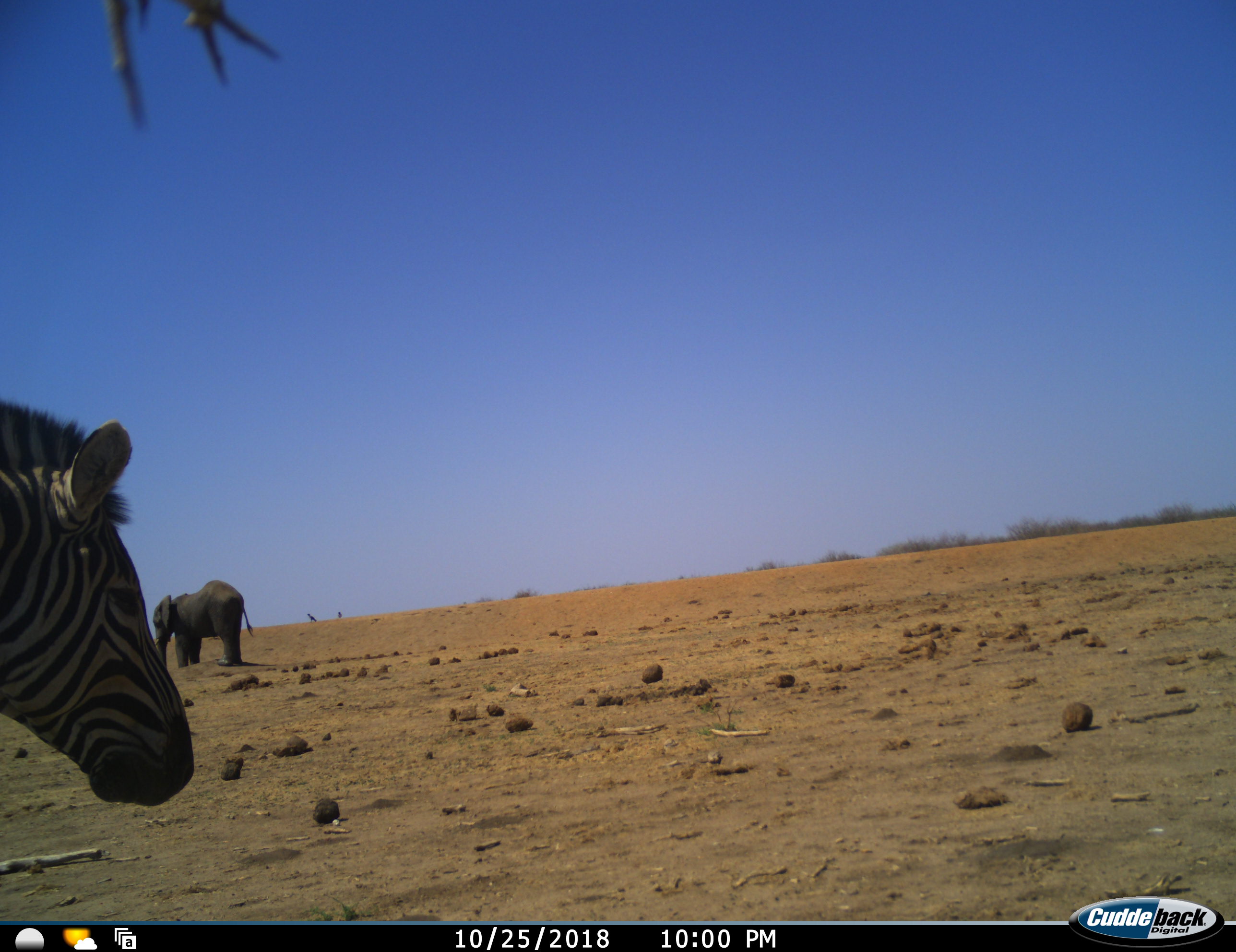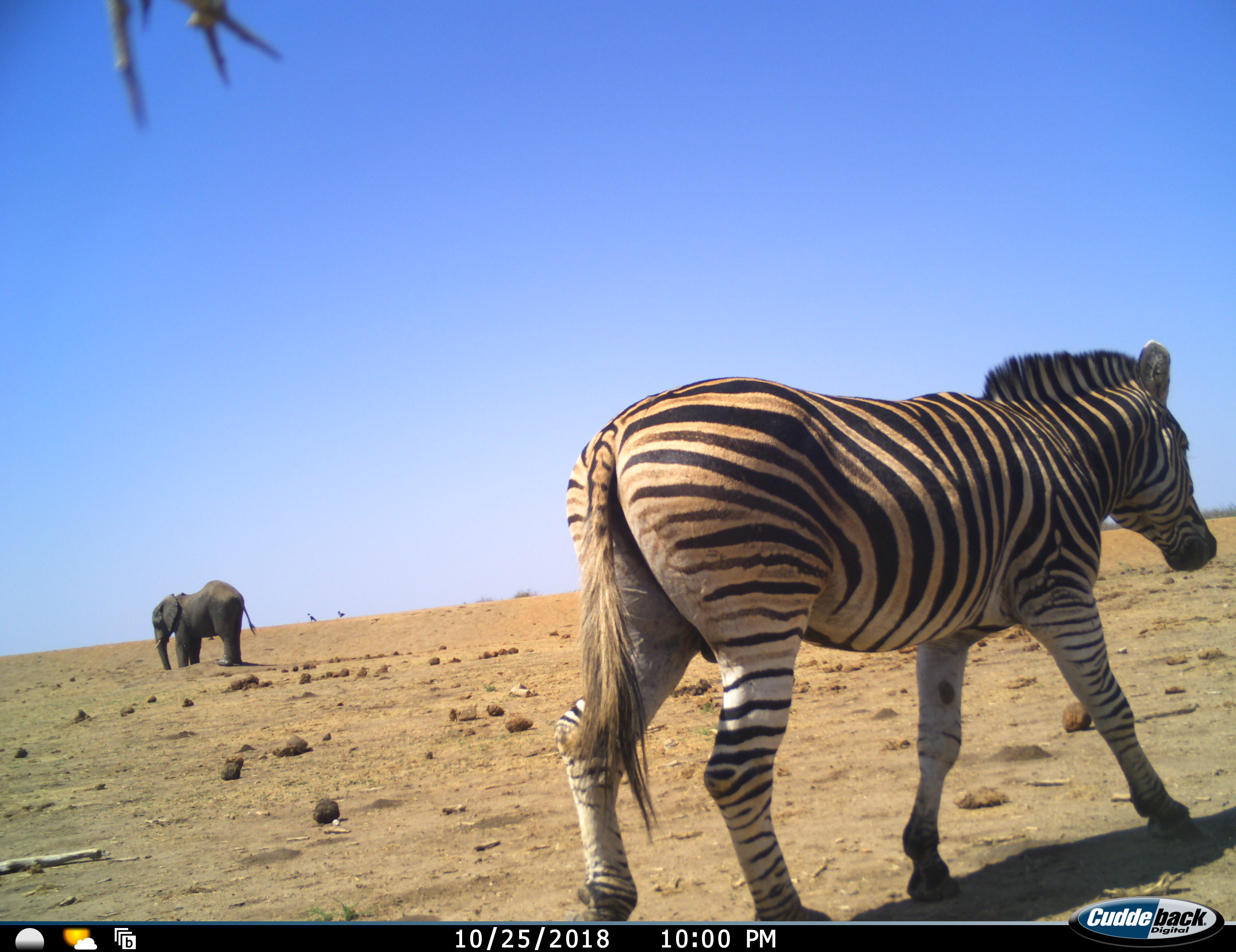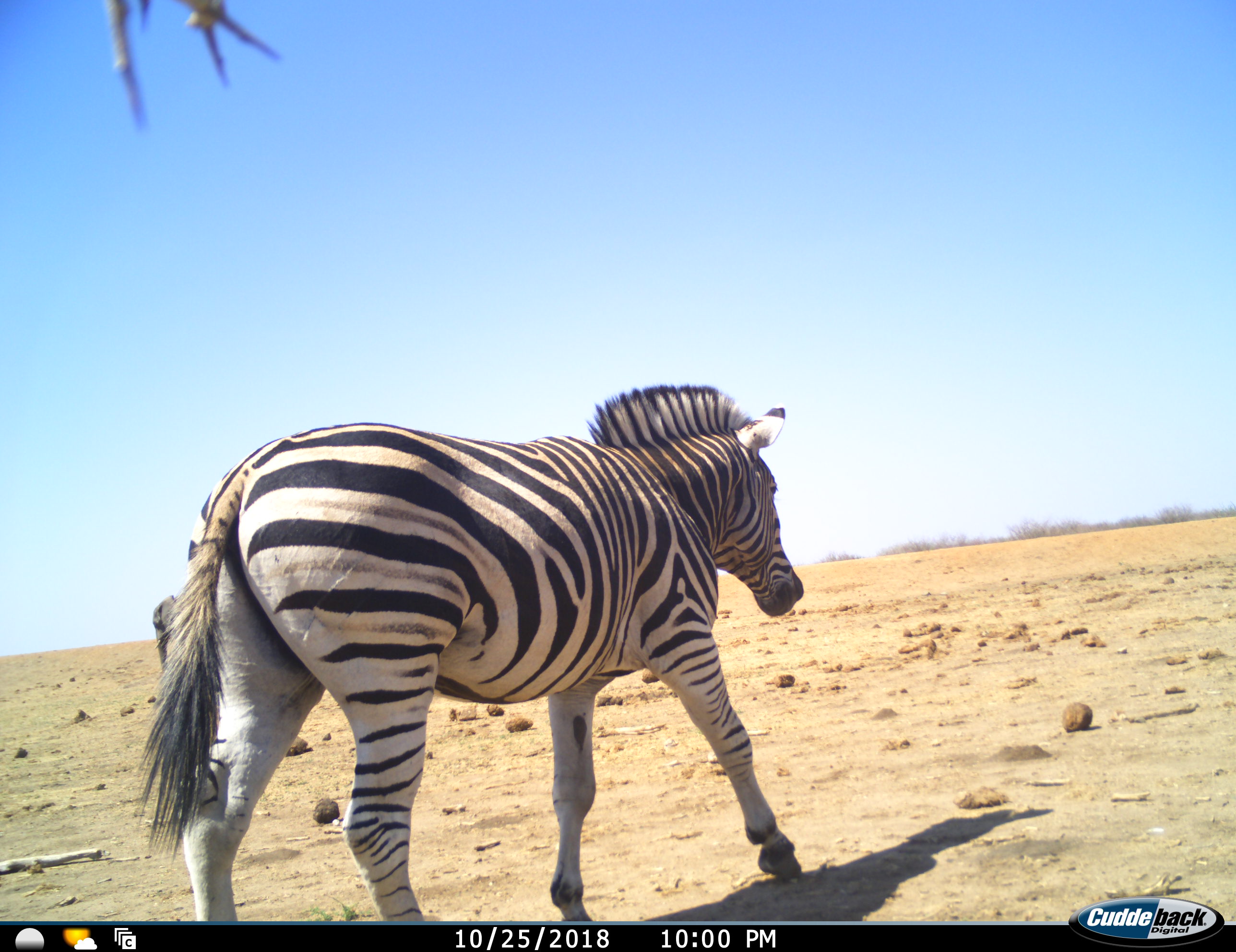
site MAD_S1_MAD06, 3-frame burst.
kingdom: Animalia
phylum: Chordata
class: Mammalia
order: Proboscidea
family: Elephantidae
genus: Loxodonta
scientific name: Loxodonta africana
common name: african bush elephant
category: elephant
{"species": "elephant (african bush elephant) (Loxodonta africana)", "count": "1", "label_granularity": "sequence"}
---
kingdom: Animalia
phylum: Chordata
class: Mammalia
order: Perissodactyla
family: Equidae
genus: Equus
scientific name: Equus quagga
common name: plains zebra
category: zebraplains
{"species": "zebraplains (plains zebra) (Equus quagga)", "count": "1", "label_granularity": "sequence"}